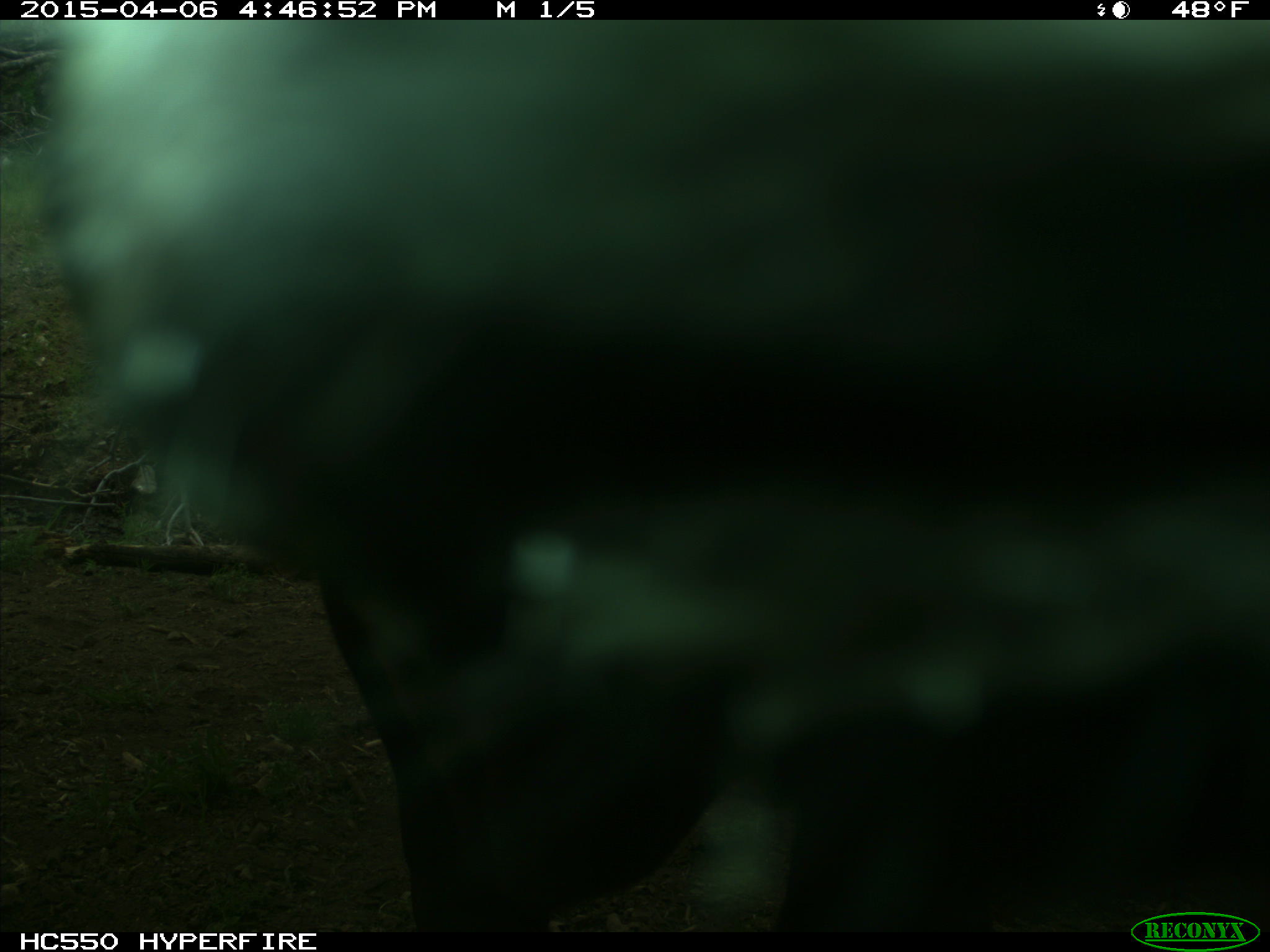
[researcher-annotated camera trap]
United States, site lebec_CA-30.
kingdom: Animalia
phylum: Chordata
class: Mammalia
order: Artiodactyla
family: Bovidae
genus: Bos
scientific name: Bos taurus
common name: domestic cow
Bos taurus (domestic cow).